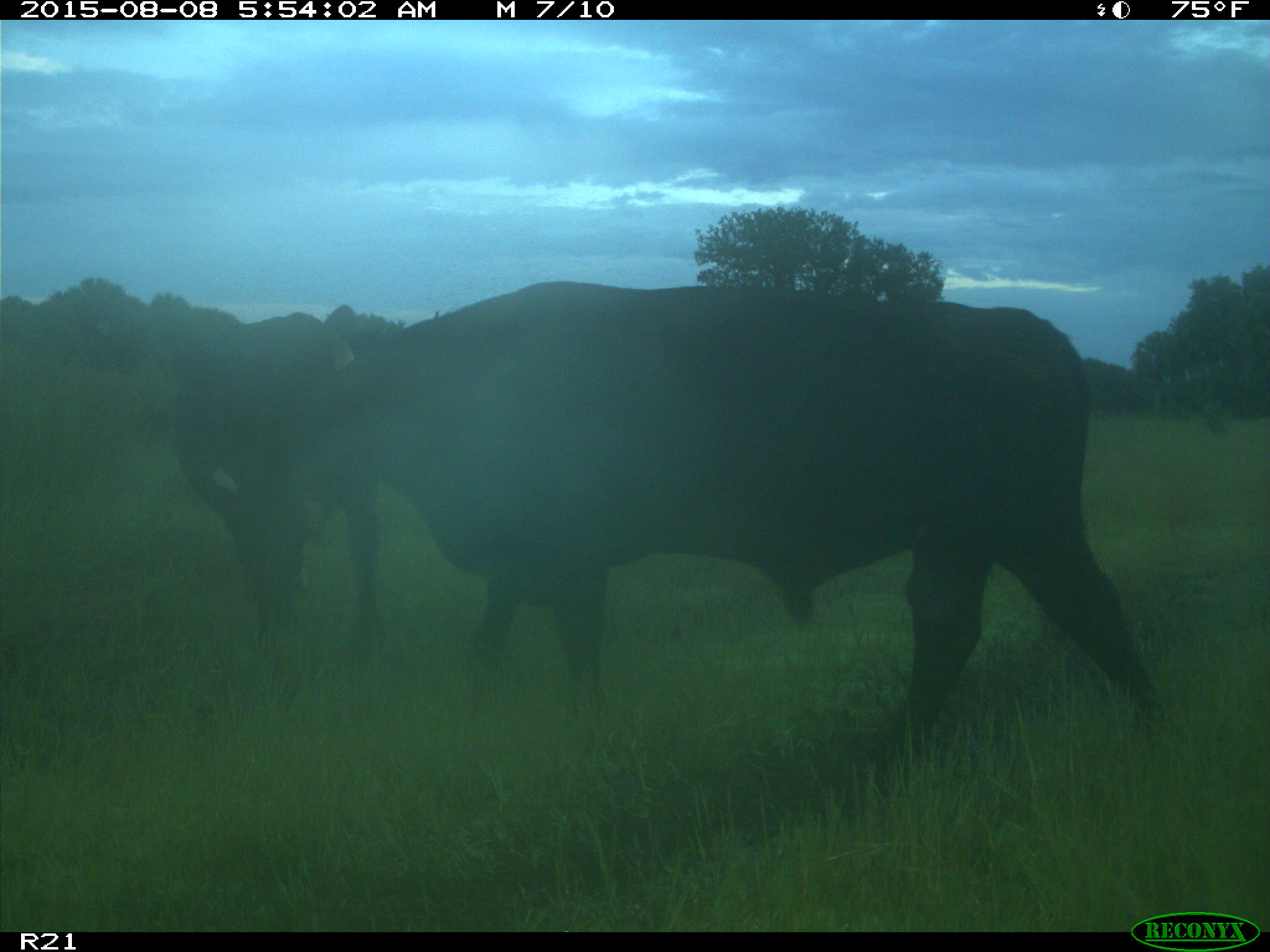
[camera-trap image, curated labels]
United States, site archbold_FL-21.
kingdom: Animalia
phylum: Chordata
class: Mammalia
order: Artiodactyla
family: Bovidae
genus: Bos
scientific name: Bos taurus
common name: domestic cow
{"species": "Bos taurus (domestic cow)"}